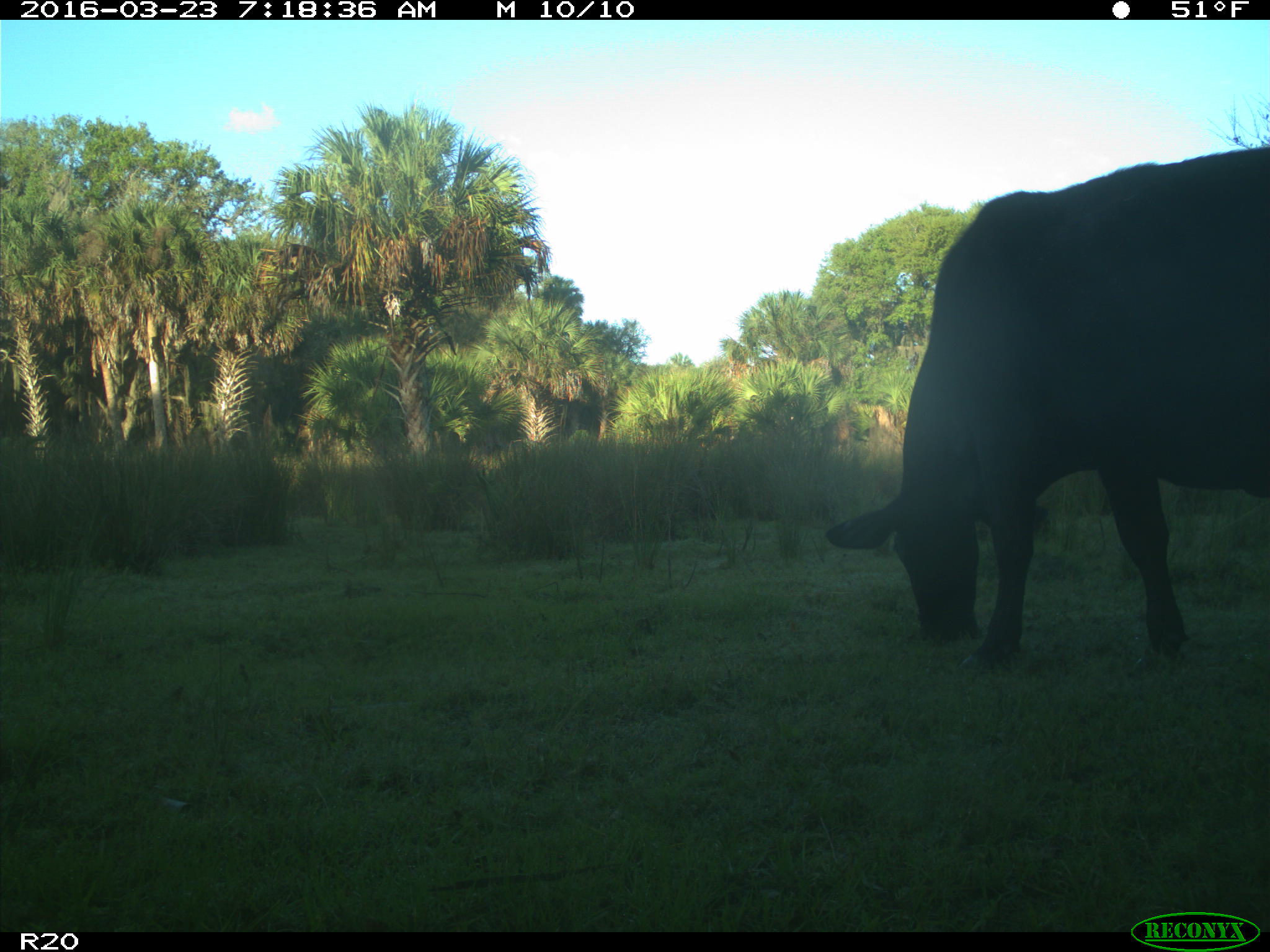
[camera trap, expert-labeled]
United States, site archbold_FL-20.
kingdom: Animalia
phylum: Chordata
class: Mammalia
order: Artiodactyla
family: Bovidae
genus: Bos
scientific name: Bos taurus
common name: domestic cow